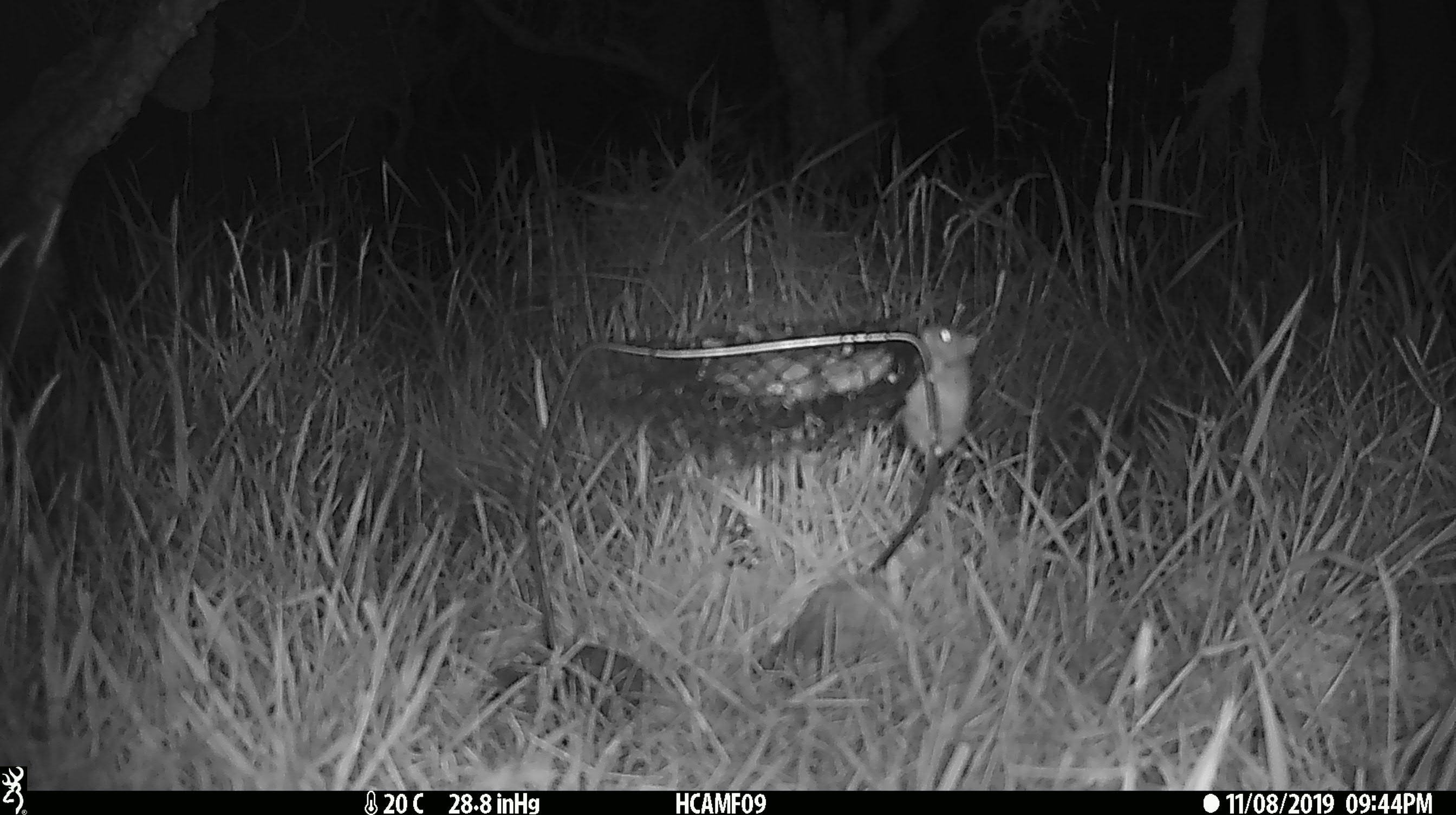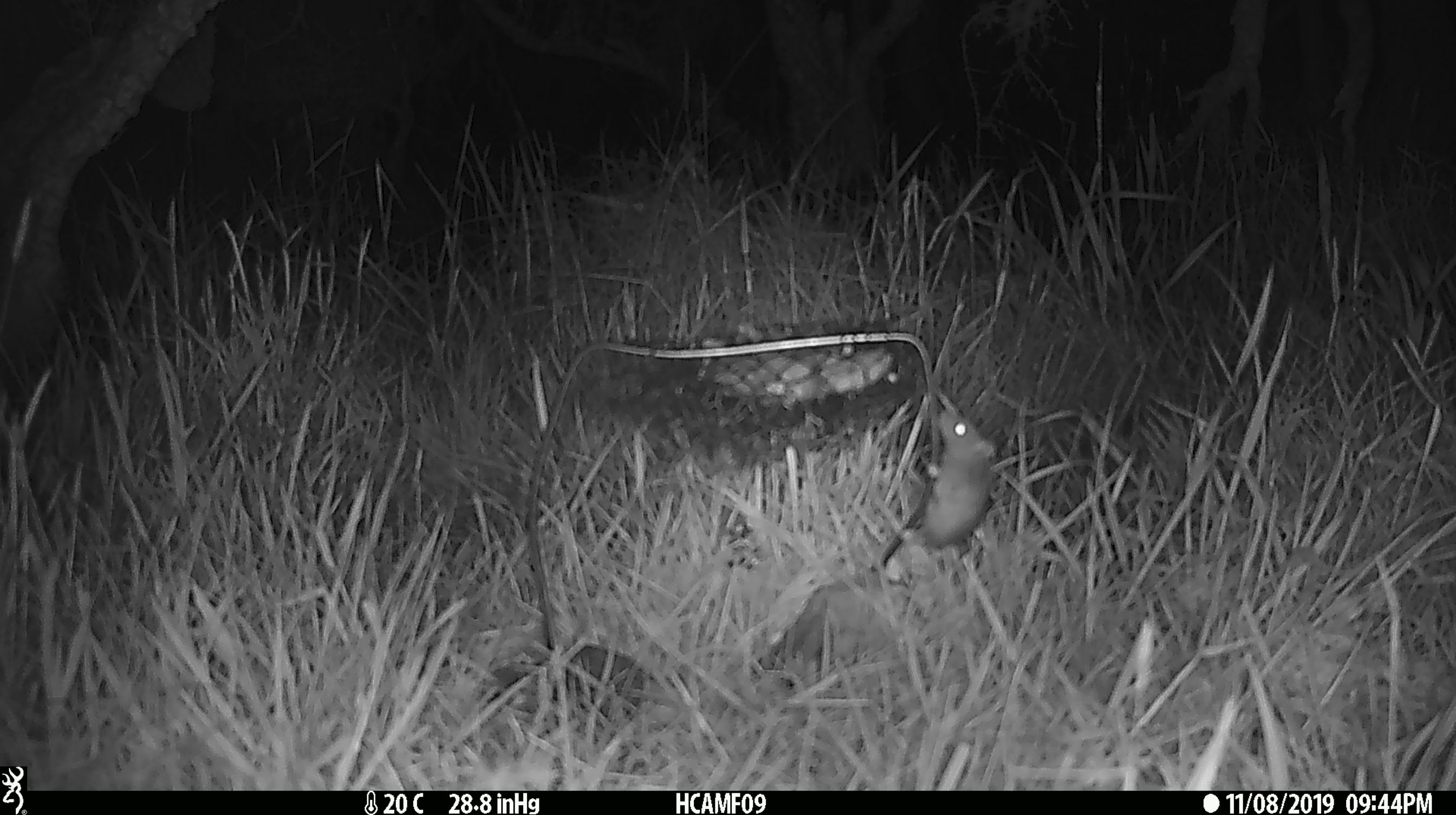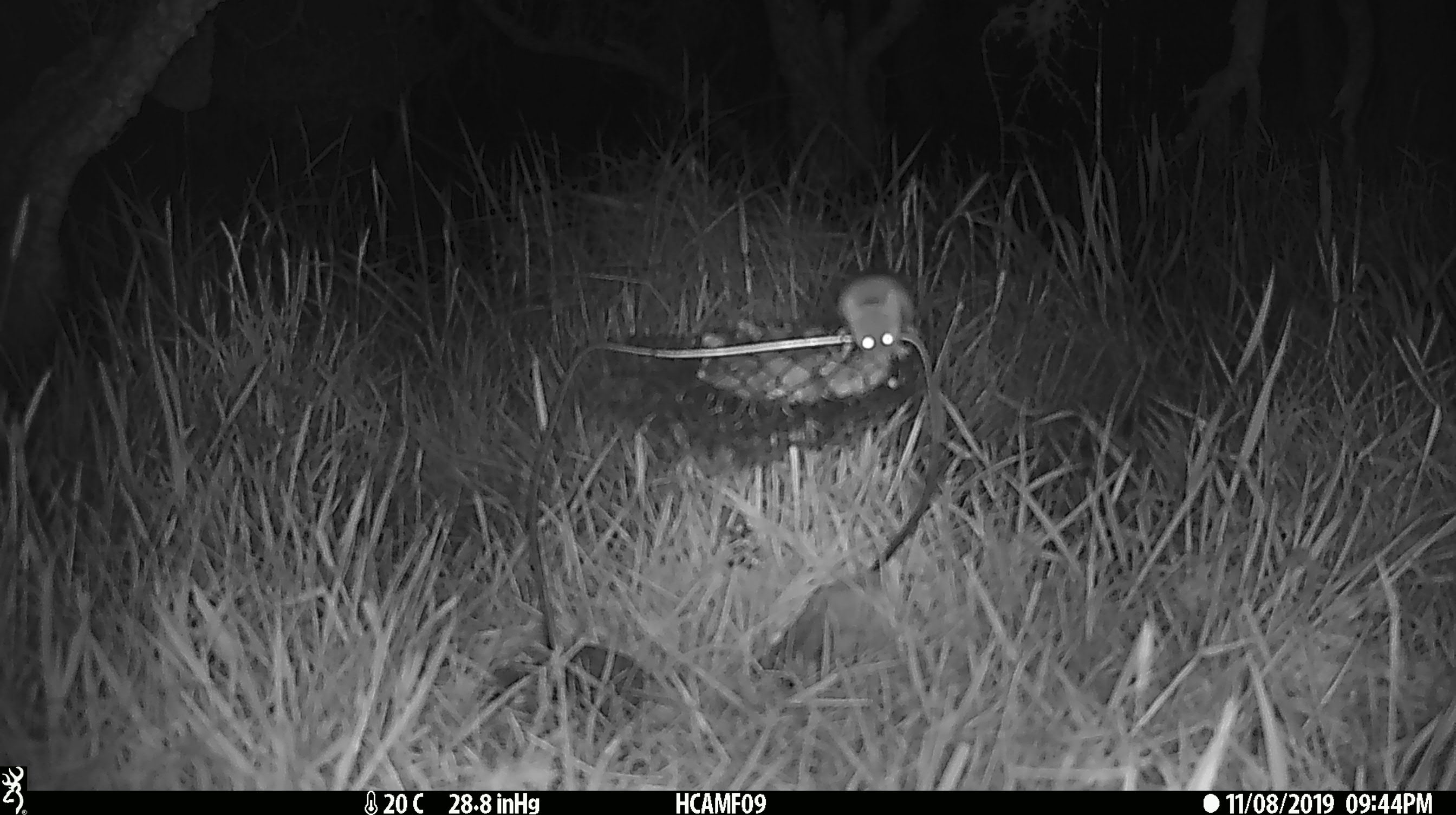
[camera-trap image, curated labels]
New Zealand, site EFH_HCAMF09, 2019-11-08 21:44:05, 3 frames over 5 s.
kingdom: Animalia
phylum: Chordata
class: Mammalia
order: Rodentia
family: Muridae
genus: Mus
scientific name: Mus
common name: mouse